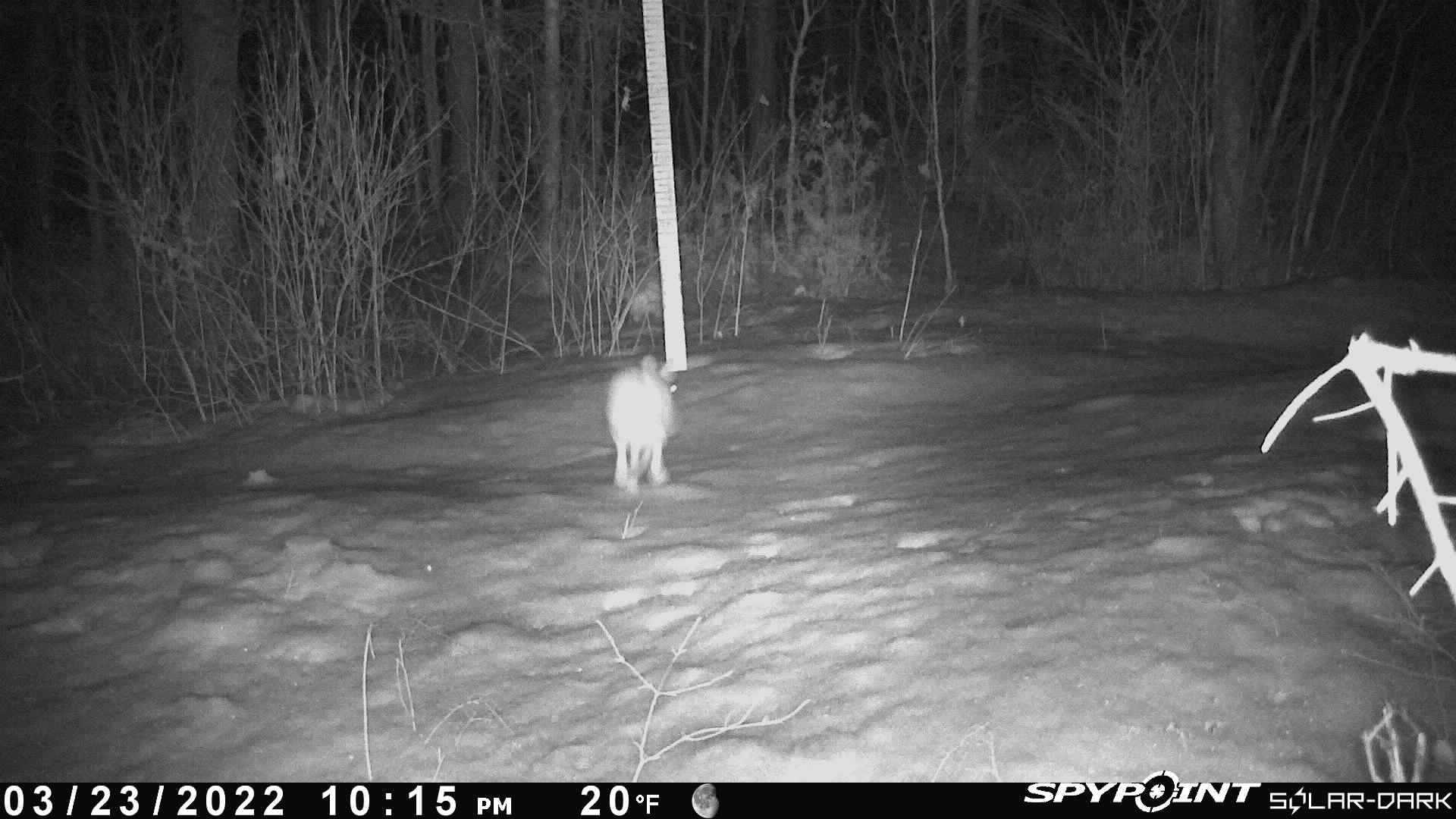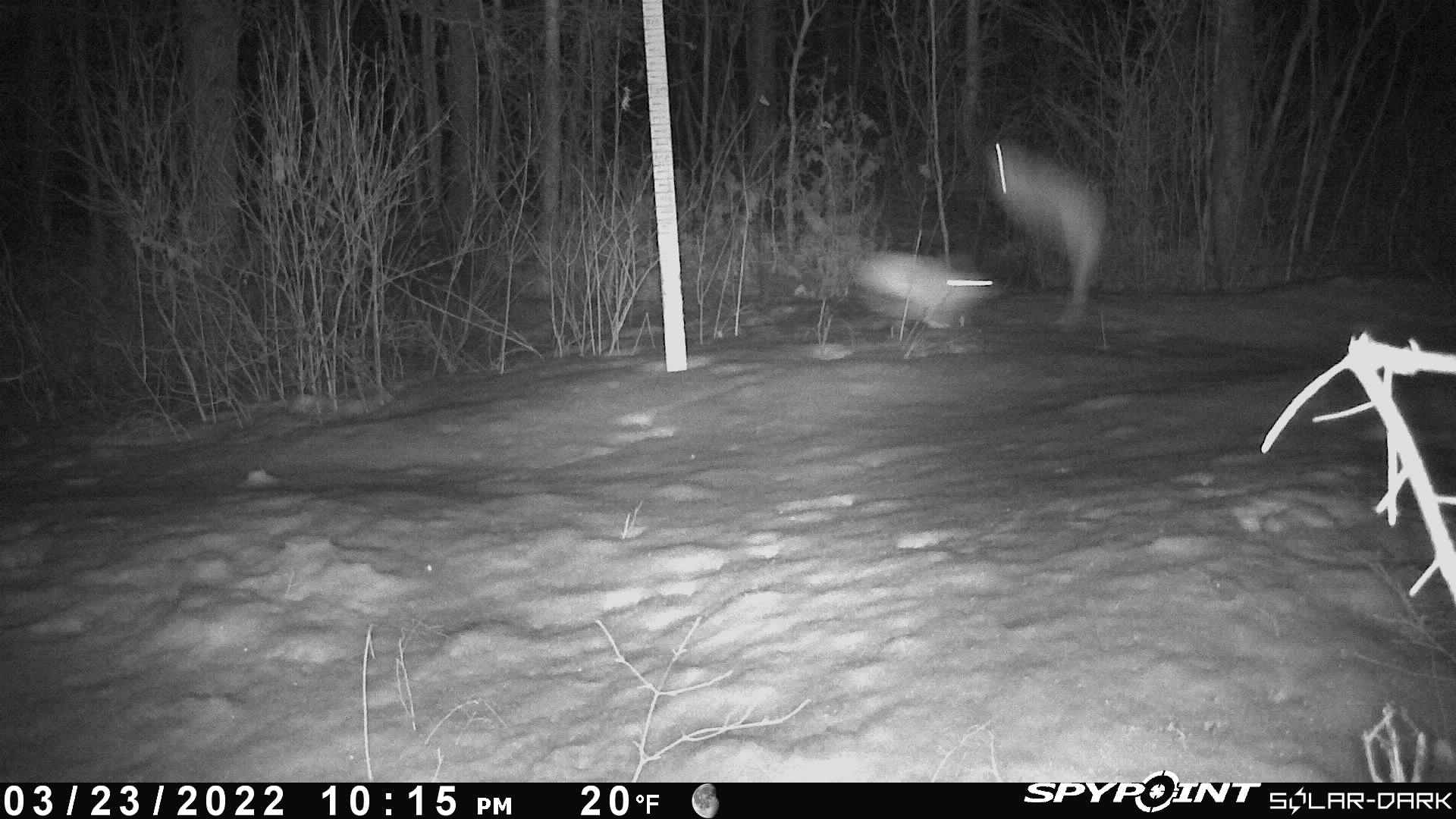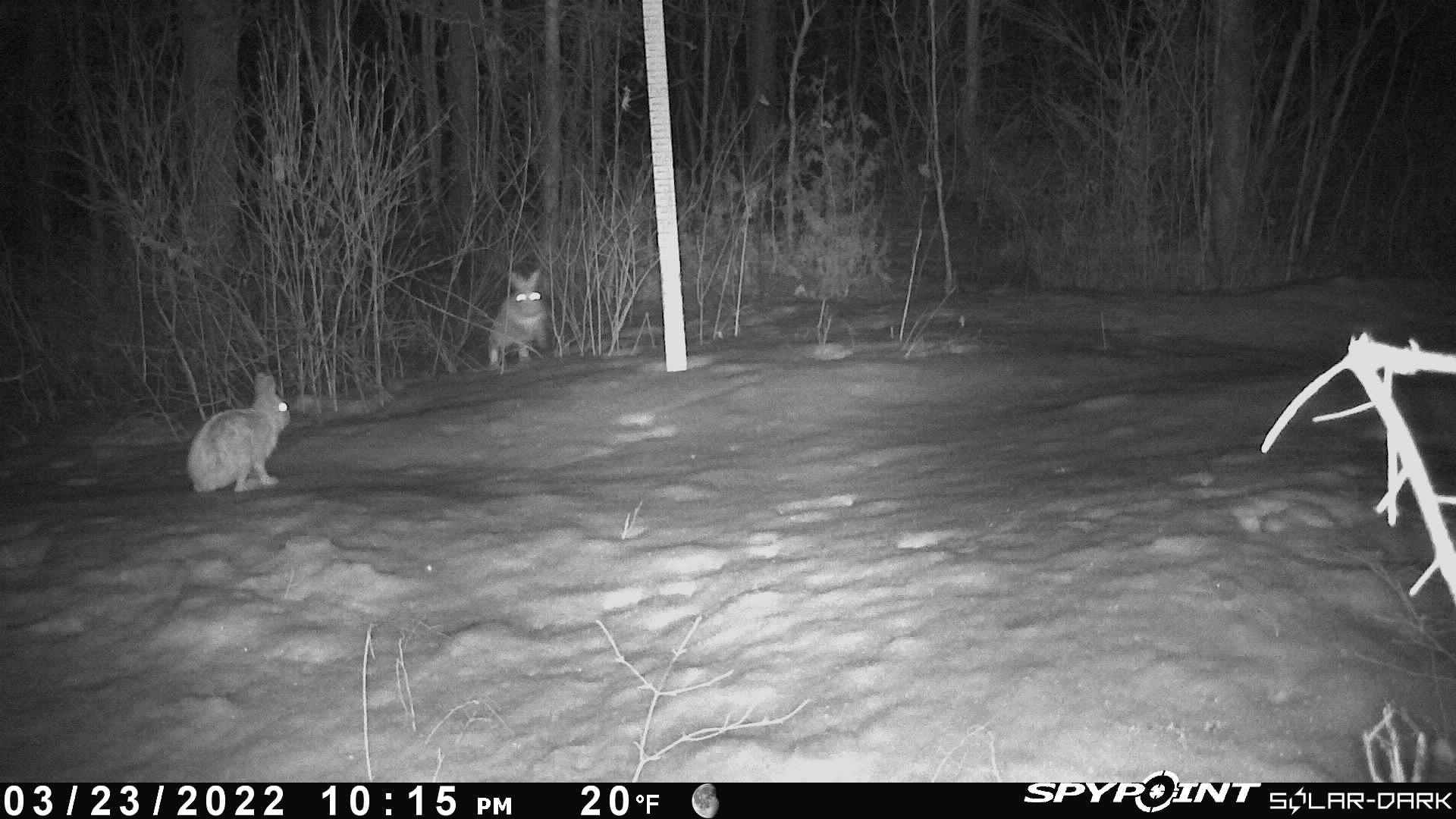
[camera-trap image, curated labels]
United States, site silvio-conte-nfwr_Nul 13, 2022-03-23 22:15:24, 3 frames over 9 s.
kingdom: Animalia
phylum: Chordata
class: Mammalia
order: Lagomorpha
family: Leporidae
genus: Lepus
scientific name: Lepus americanus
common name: snowshoe hare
Snowshoe hare (Lepus americanus).